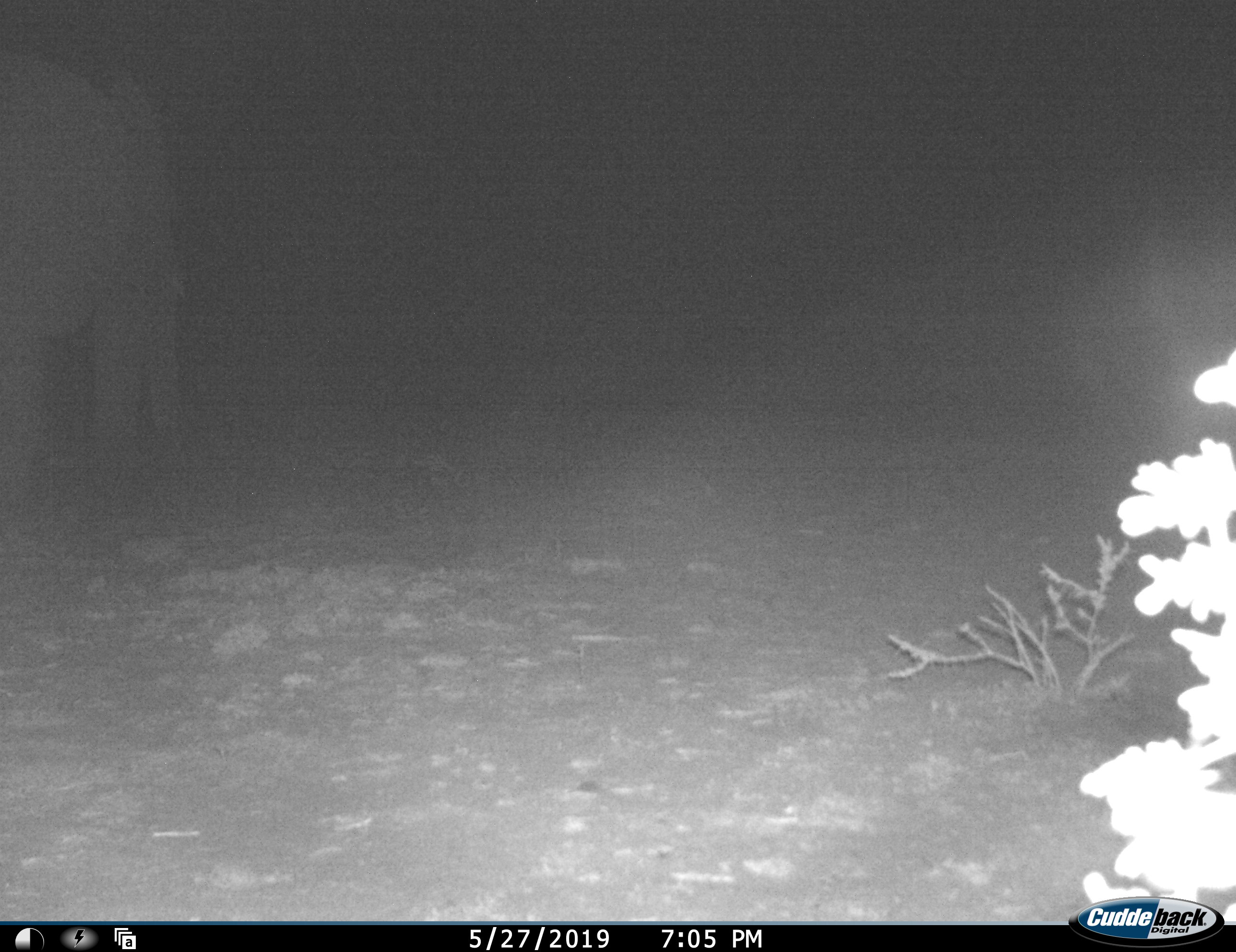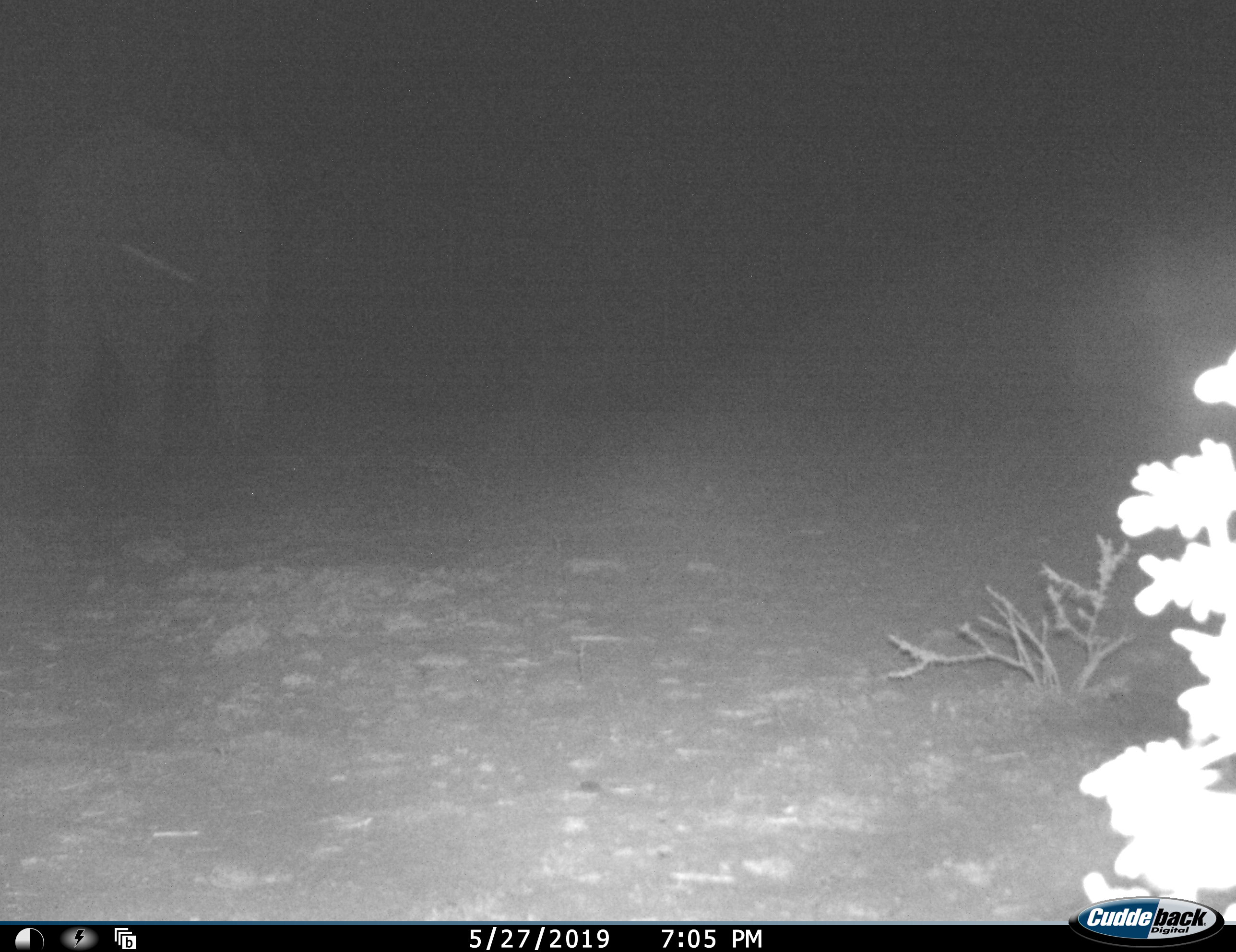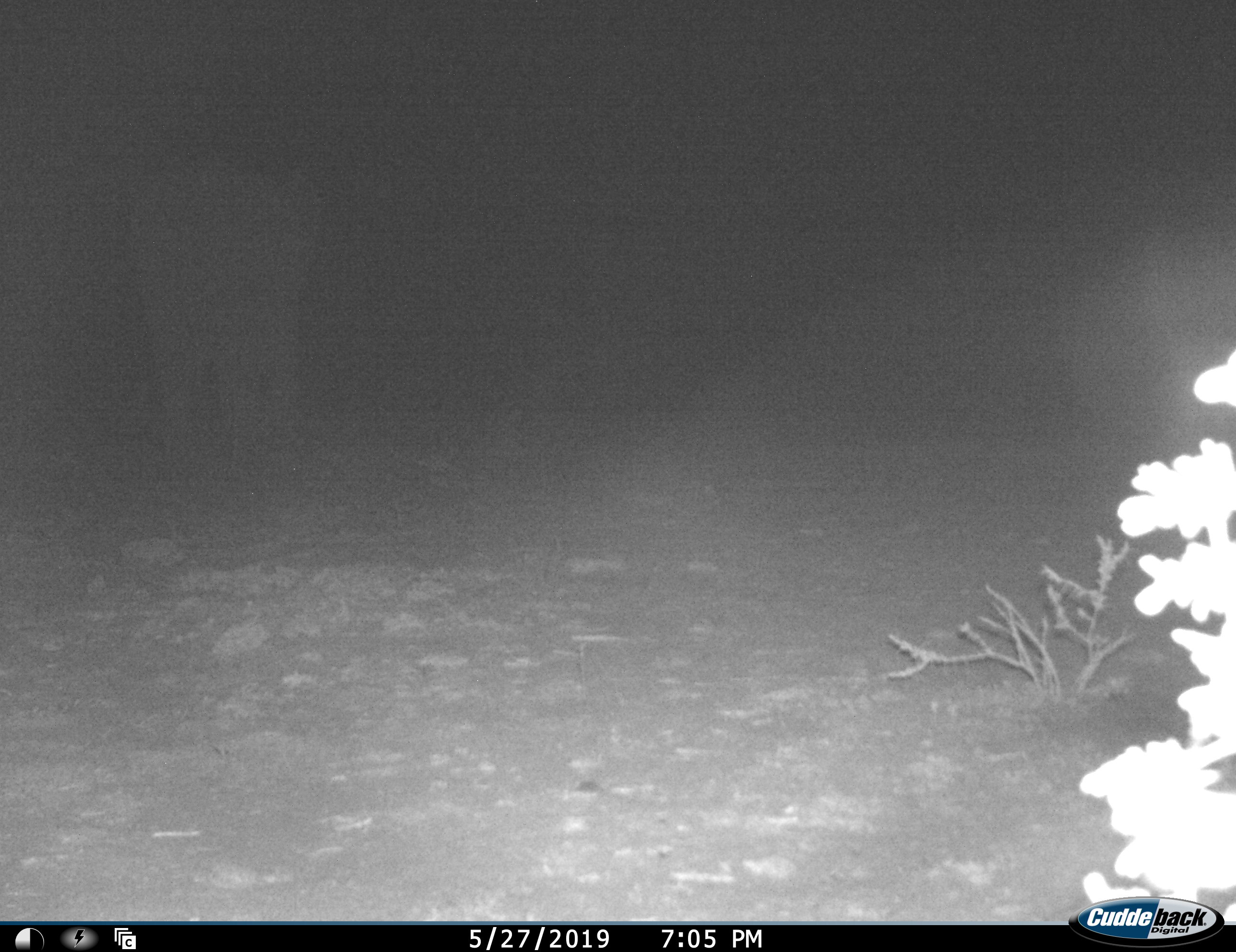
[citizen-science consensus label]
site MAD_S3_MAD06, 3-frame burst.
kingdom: Animalia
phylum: Chordata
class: Mammalia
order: Proboscidea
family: Elephantidae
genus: Loxodonta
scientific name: Loxodonta africana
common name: african bush elephant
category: elephant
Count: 1.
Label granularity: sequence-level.